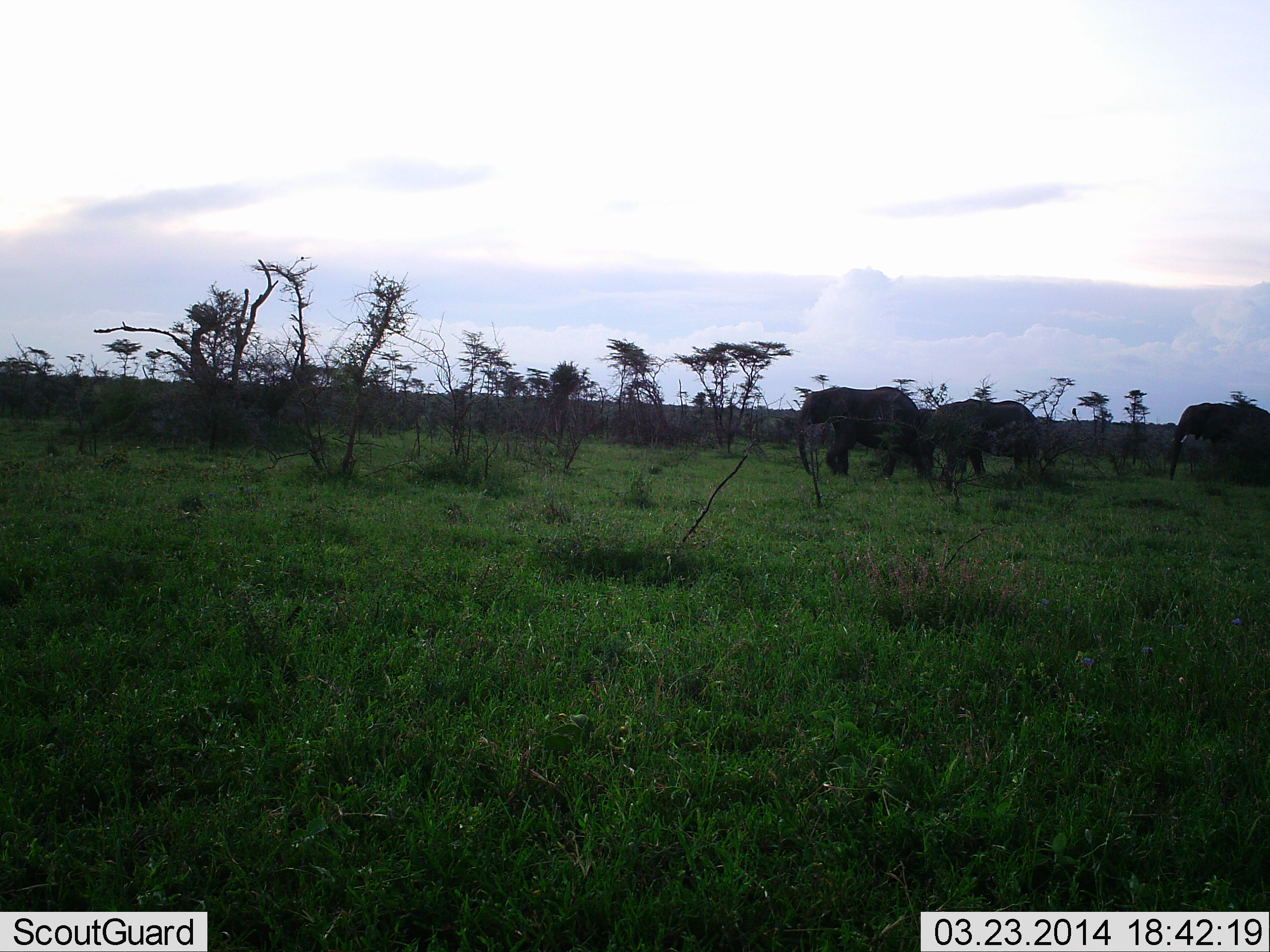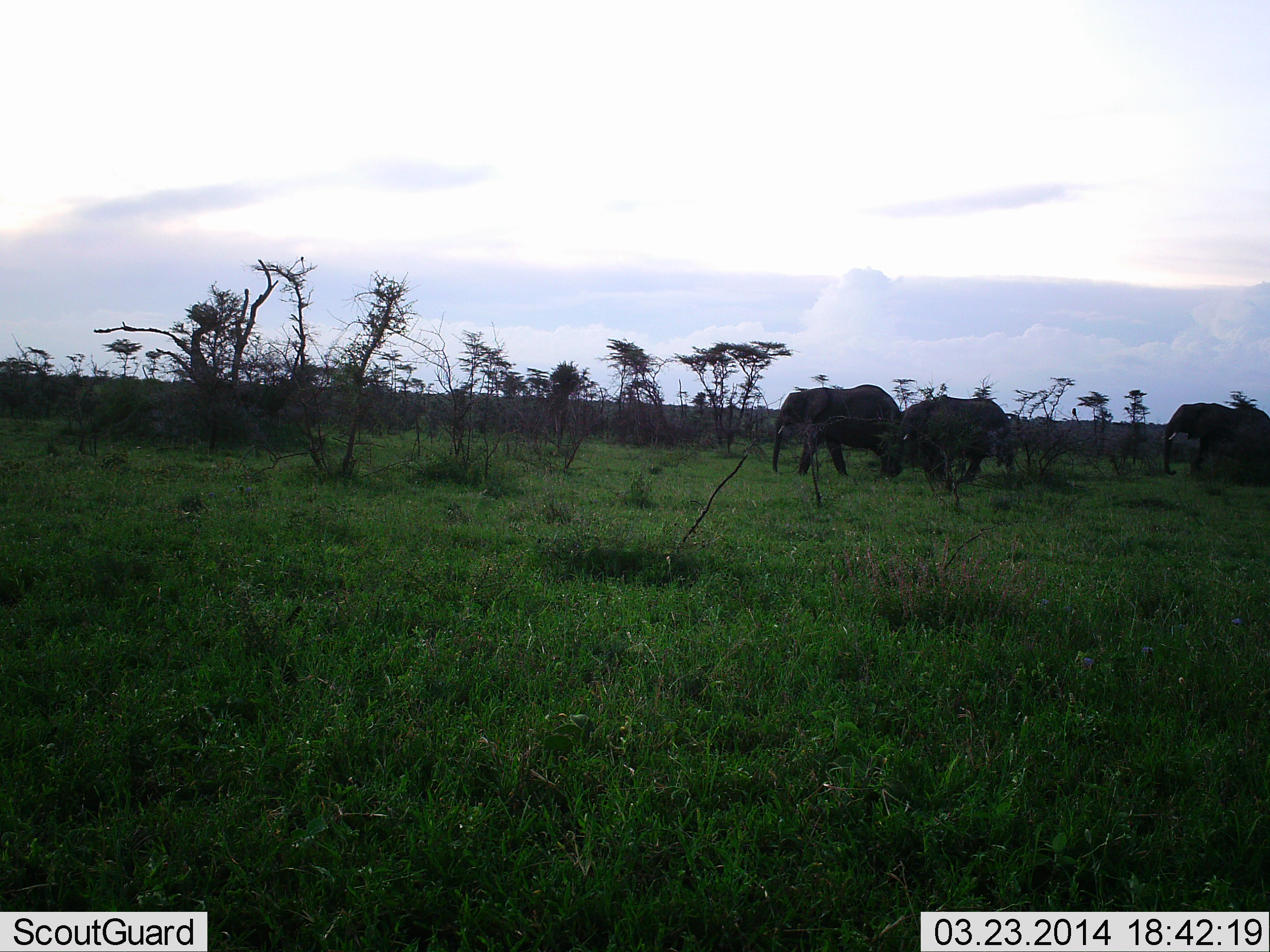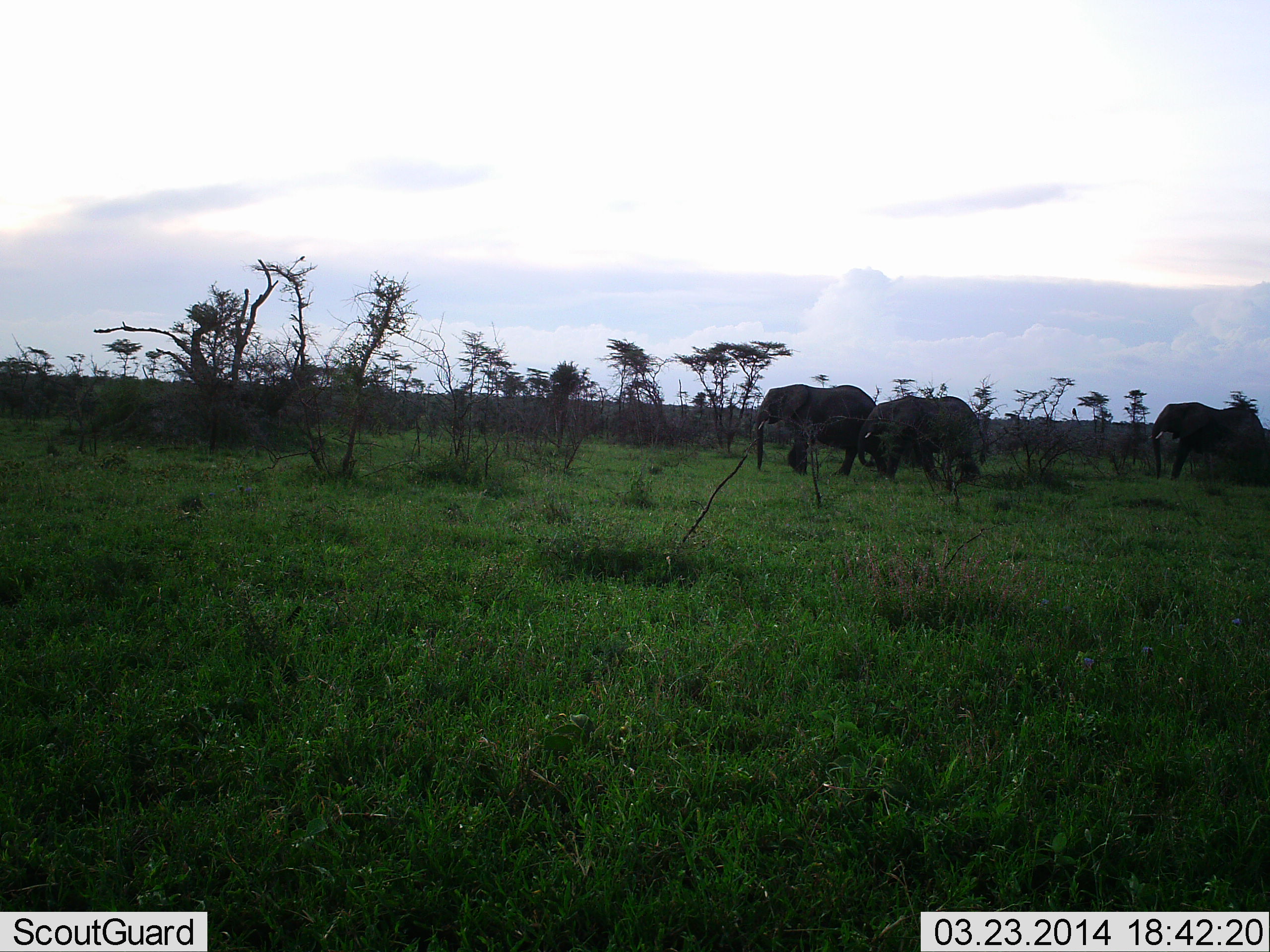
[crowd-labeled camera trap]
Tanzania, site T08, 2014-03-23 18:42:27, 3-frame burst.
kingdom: Animalia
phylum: Chordata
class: Mammalia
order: Proboscidea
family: Elephantidae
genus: Loxodonta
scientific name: Loxodonta africana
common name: african bush elephant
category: elephant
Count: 3.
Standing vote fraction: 30%.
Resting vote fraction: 0%.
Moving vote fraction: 80%.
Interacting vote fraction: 0%.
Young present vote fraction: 0%.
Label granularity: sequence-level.